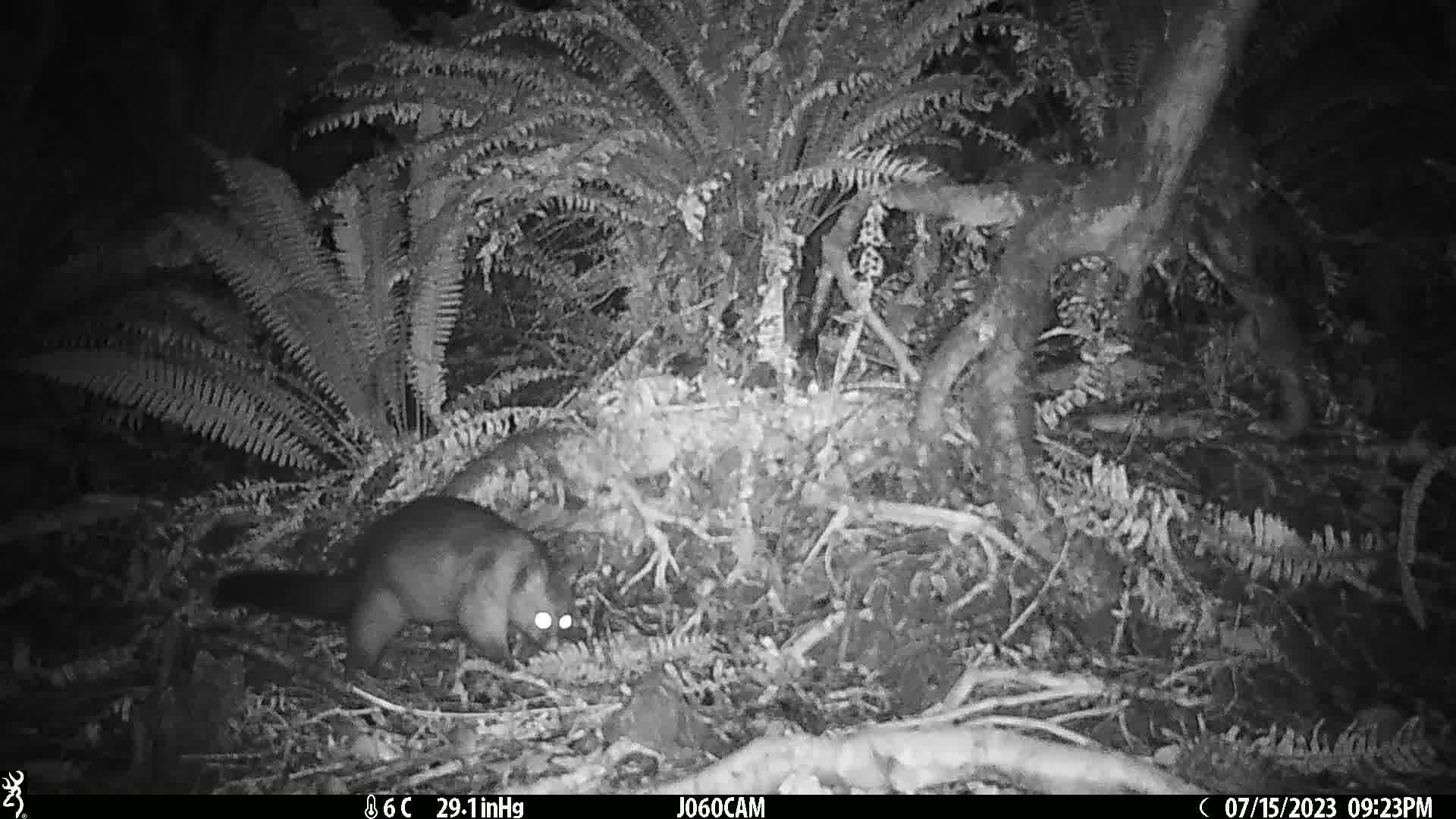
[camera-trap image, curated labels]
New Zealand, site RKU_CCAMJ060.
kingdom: Animalia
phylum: Chordata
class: Mammalia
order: Diprotodontia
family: Phalangeridae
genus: Trichosurus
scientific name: Trichosurus vulpecula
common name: common brushtail possum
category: possum